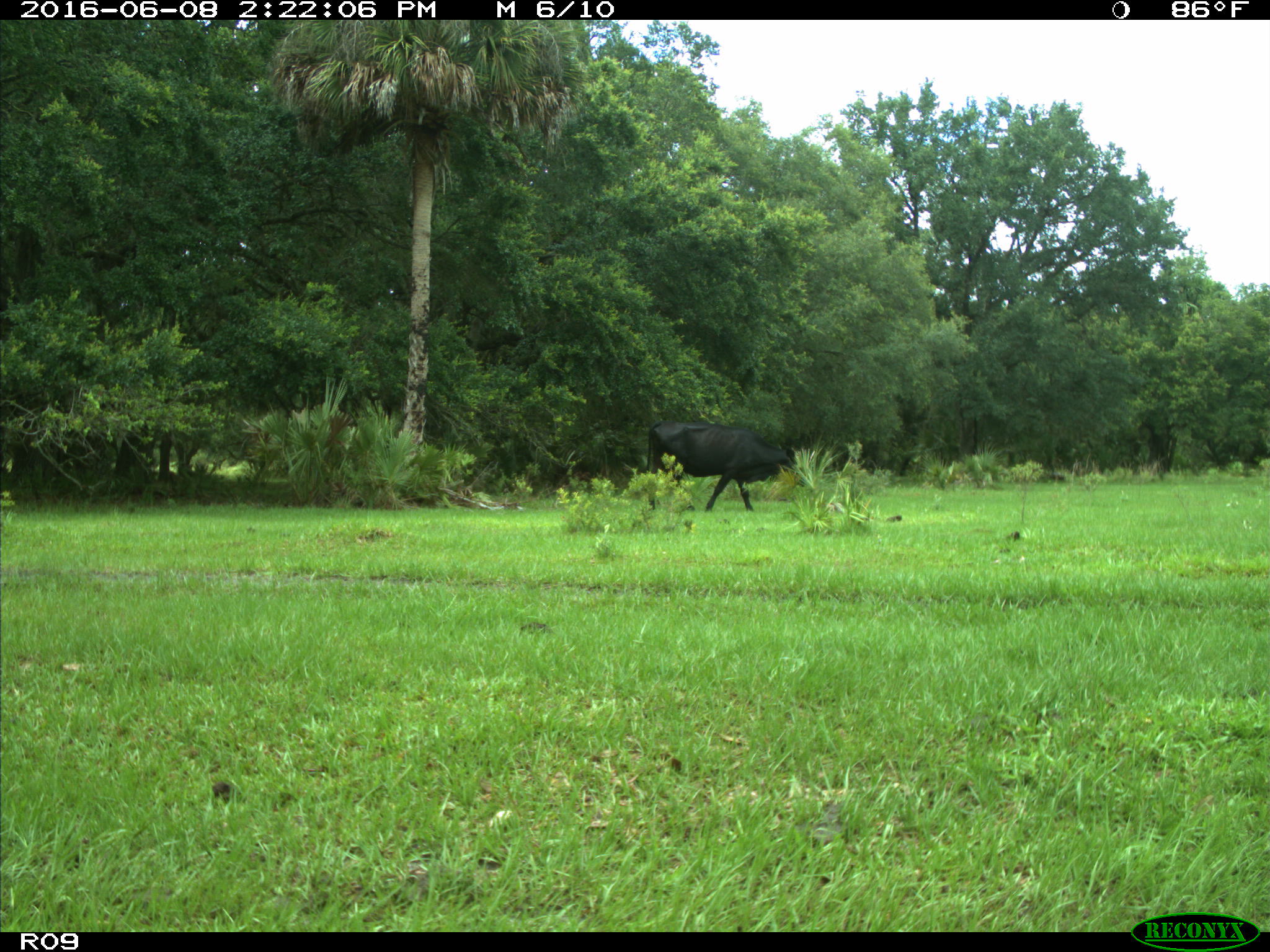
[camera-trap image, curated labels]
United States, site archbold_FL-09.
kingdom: Animalia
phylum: Chordata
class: Mammalia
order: Artiodactyla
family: Bovidae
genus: Bos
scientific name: Bos taurus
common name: domestic cow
Bos taurus (domestic cow).